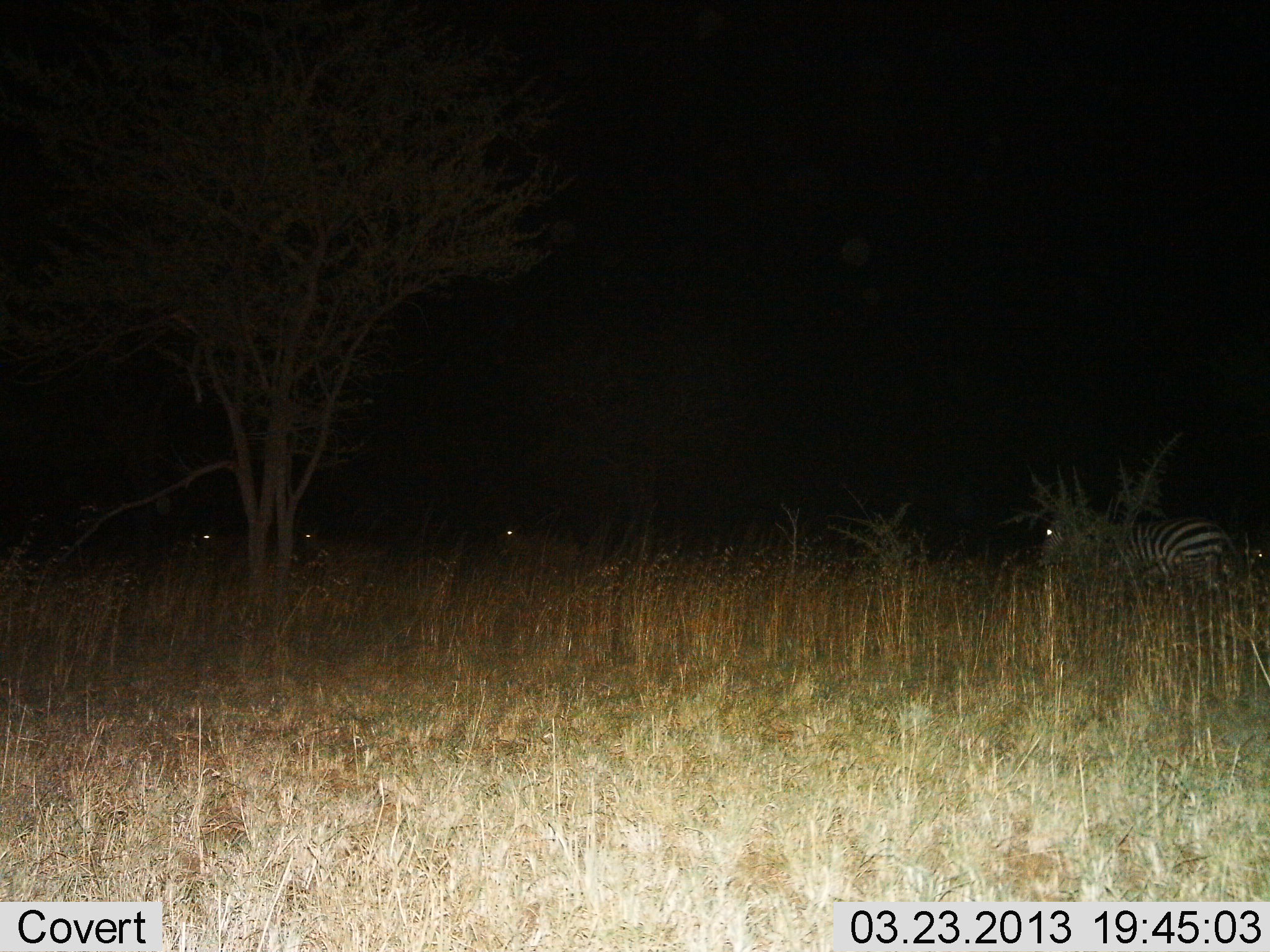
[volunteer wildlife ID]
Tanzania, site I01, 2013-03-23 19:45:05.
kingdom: Animalia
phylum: Chordata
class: Mammalia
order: Perissodactyla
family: Equidae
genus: Equus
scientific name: Equus quagga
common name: plains zebra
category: zebra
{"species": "zebra (plains zebra) (Equus quagga)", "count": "4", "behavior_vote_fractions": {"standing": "62%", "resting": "8%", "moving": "33%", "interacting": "0%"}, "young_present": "0%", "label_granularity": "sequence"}